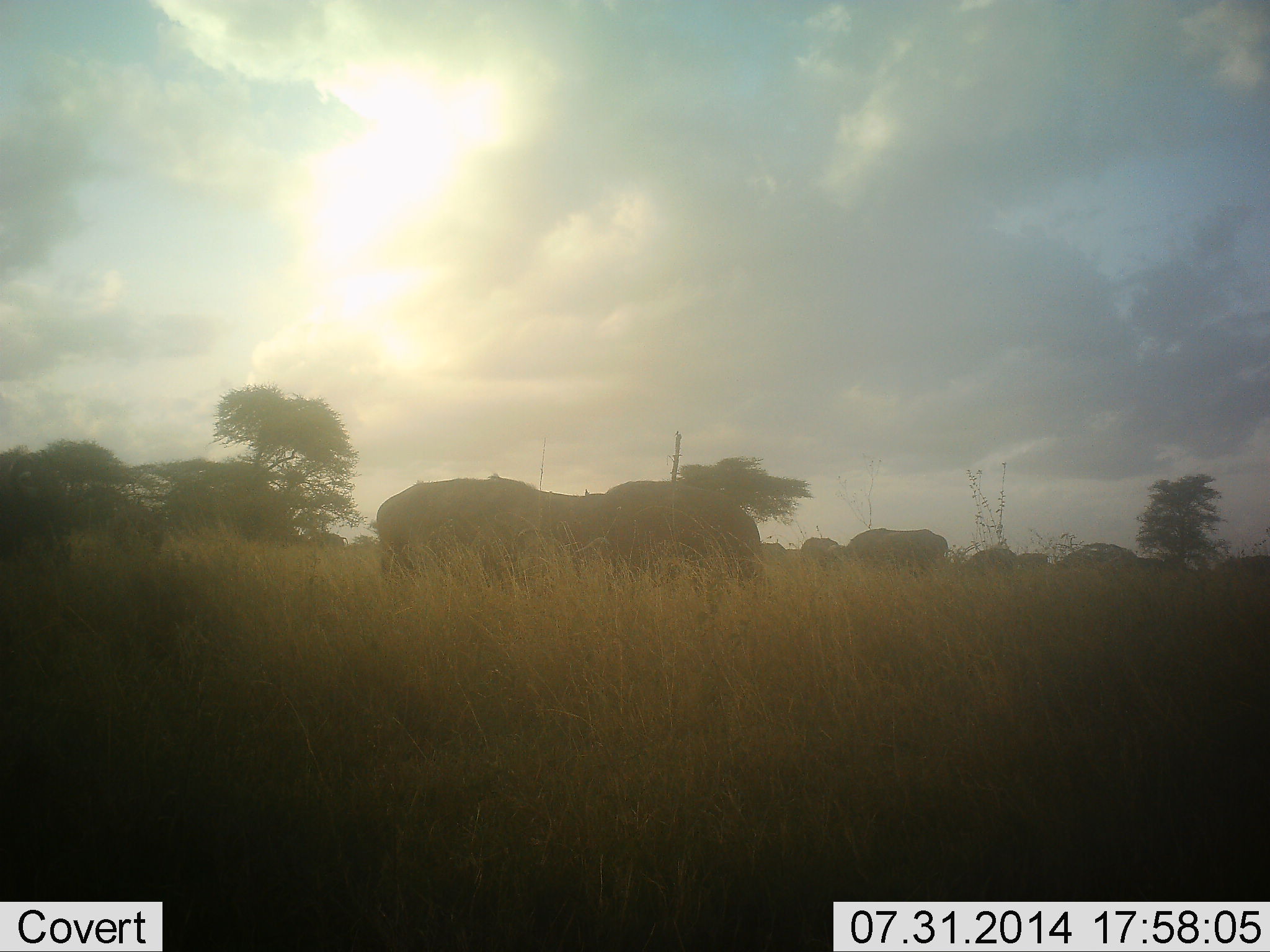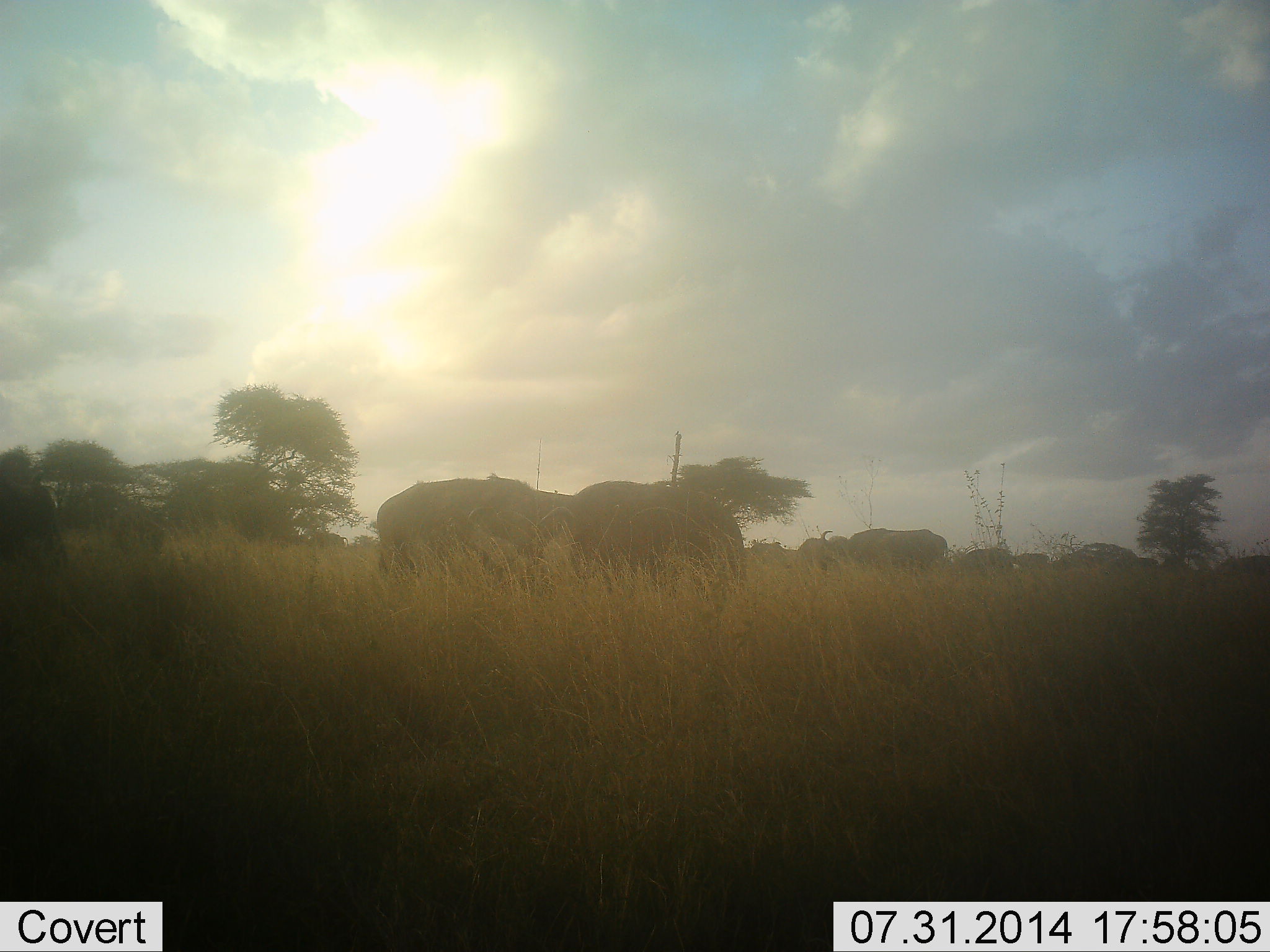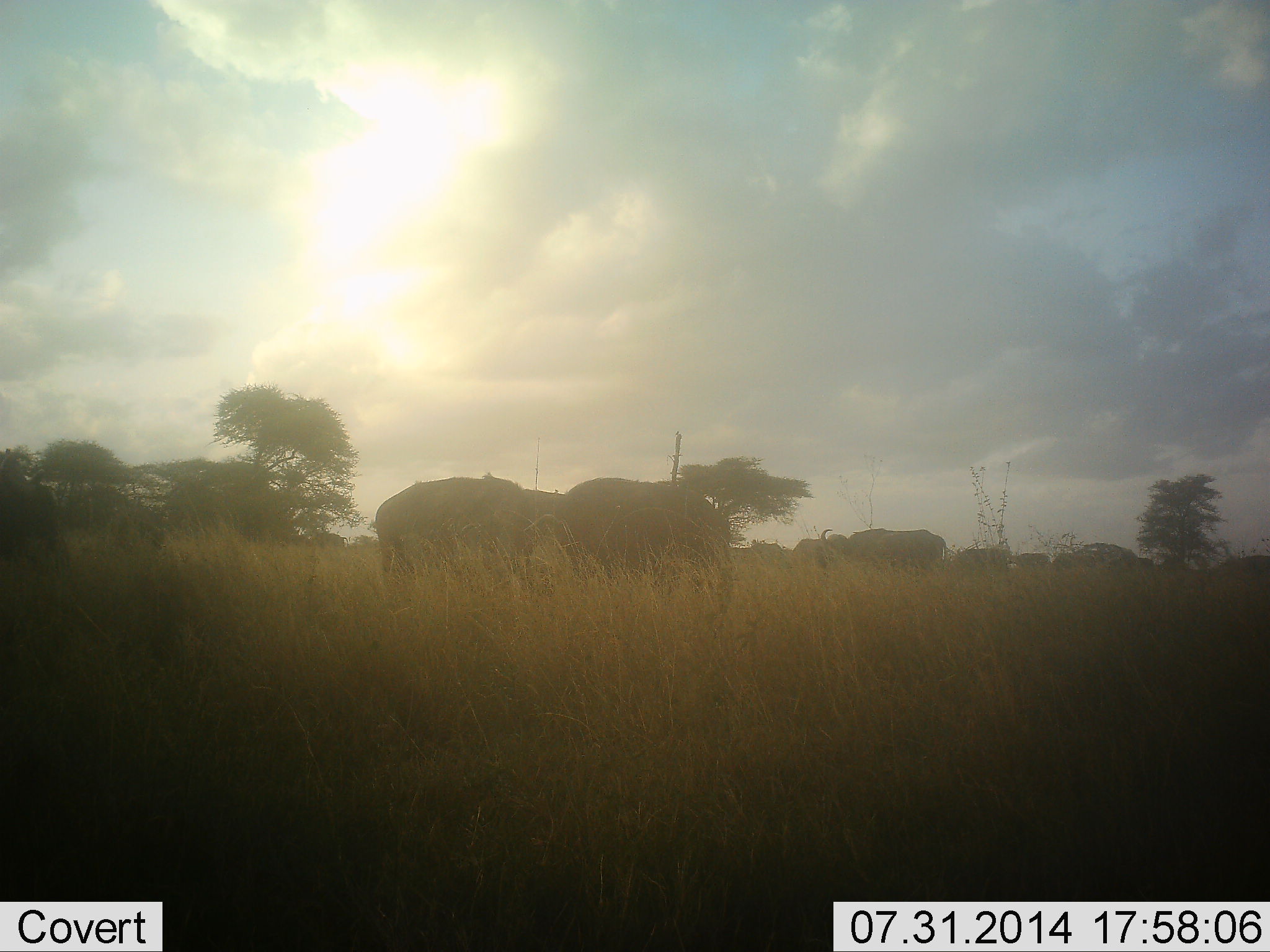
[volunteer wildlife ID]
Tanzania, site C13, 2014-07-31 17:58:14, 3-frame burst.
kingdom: Animalia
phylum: Chordata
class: Mammalia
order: Proboscidea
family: Elephantidae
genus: Loxodonta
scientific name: Loxodonta africana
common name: african bush elephant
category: elephant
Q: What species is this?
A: Elephant (african bush elephant) (Loxodonta africana).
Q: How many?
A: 8.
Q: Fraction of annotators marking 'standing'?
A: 78%.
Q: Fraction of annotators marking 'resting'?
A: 0%.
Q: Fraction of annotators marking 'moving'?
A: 78%.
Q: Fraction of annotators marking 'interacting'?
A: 11%.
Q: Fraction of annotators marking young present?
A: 11%.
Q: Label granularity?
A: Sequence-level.